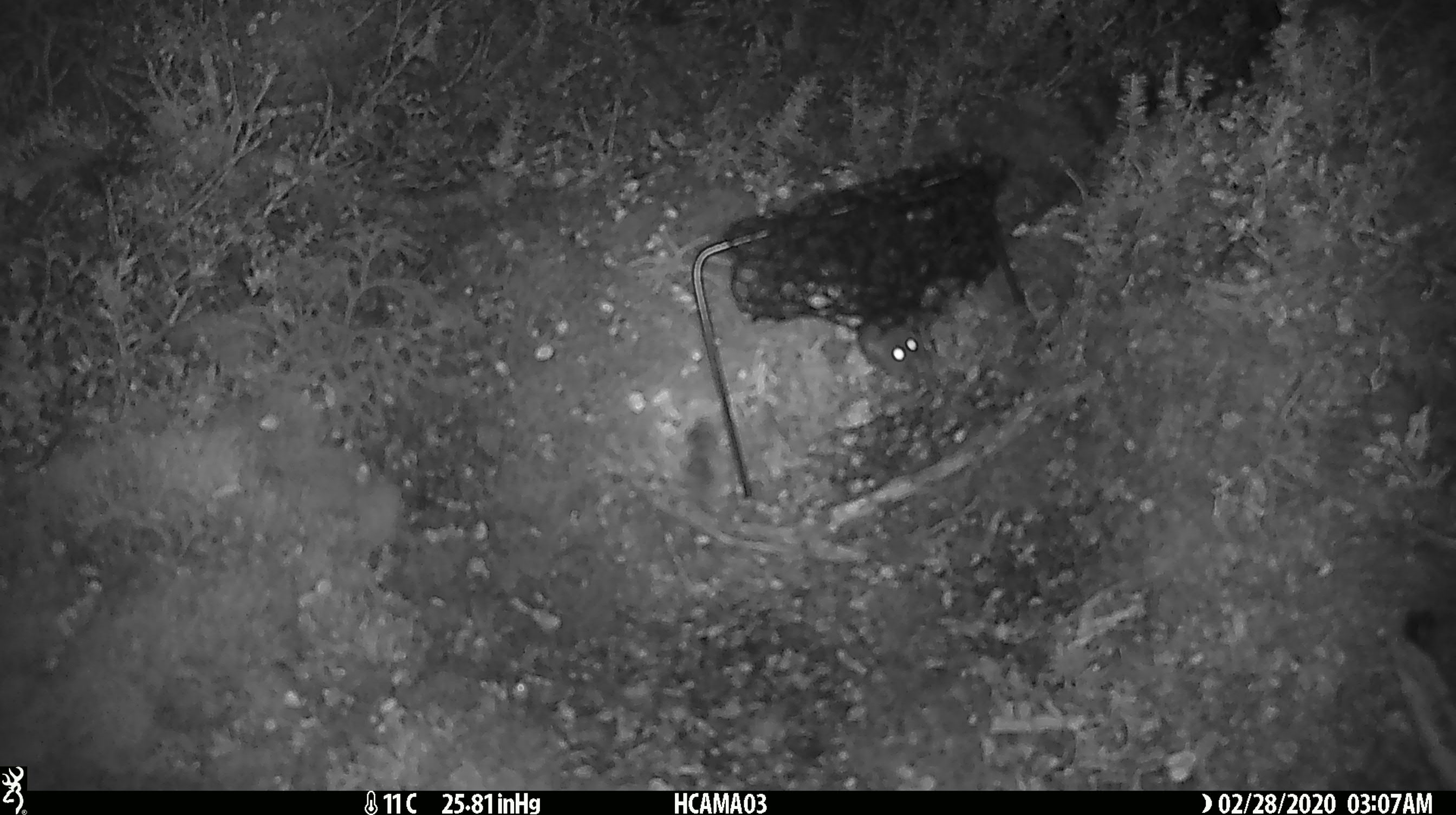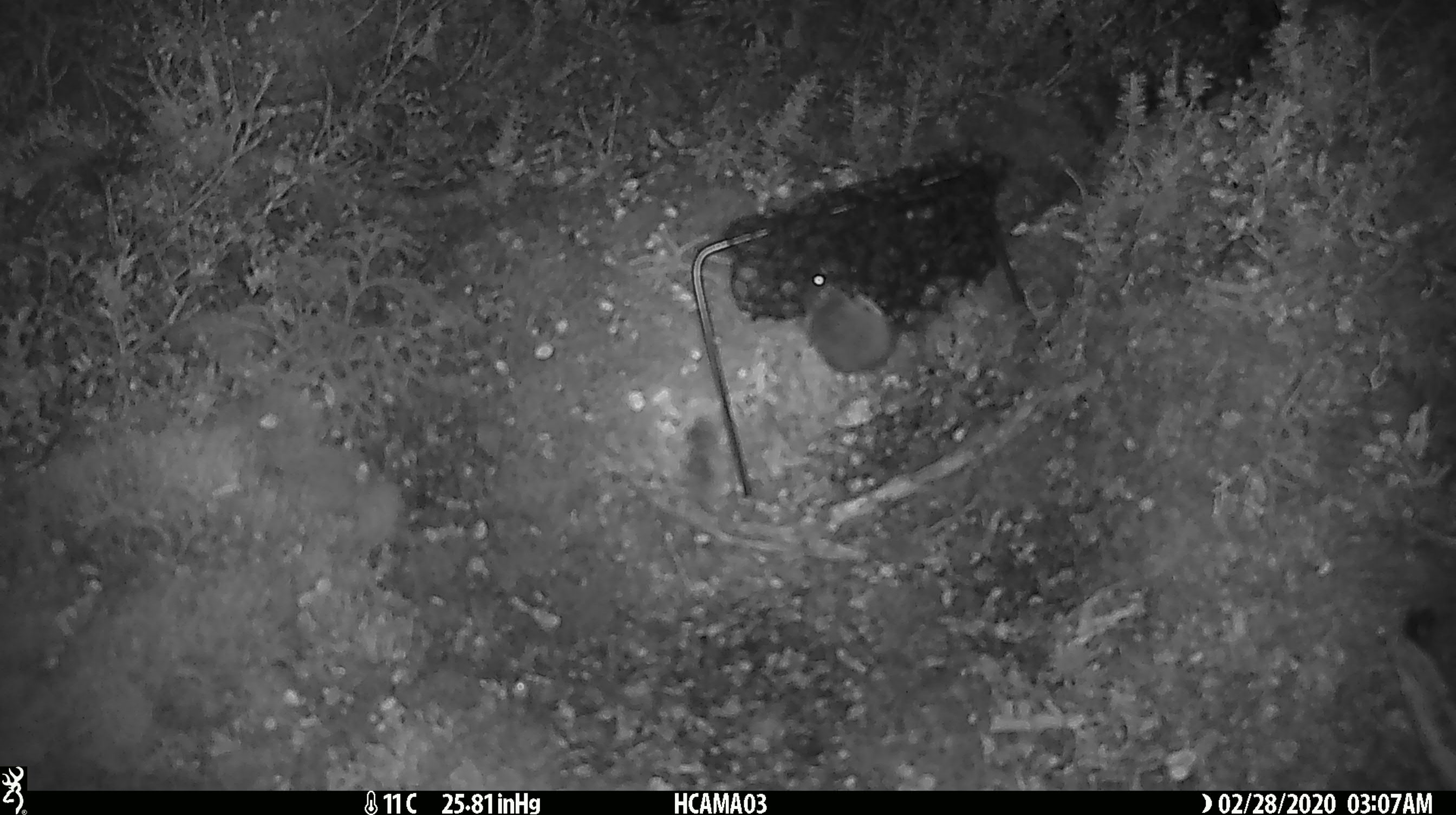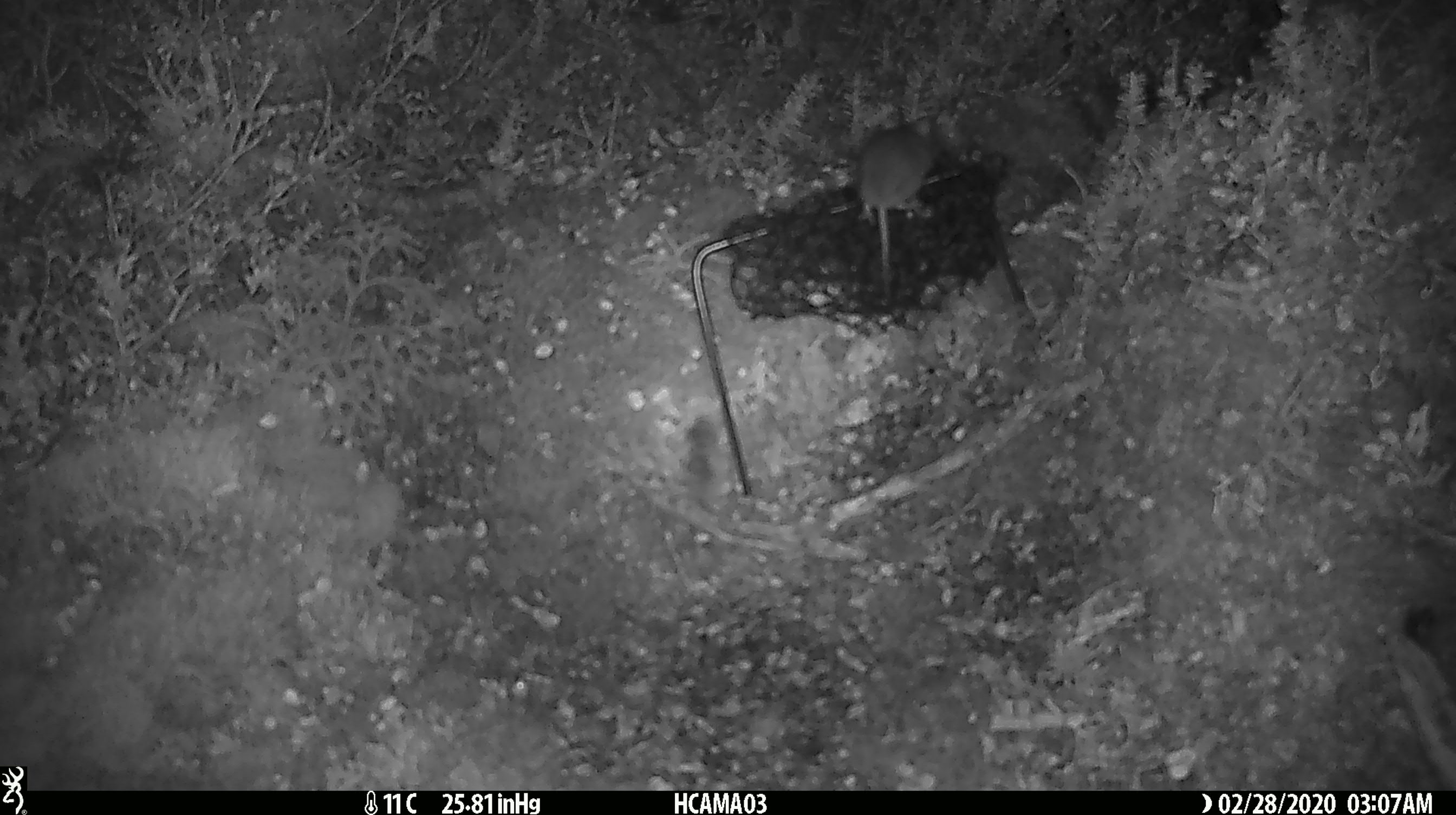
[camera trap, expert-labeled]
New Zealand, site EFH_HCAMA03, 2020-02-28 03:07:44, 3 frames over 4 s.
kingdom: Animalia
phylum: Chordata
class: Mammalia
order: Rodentia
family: Muridae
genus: Mus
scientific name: Mus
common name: mouse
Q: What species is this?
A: Mouse (Mus).